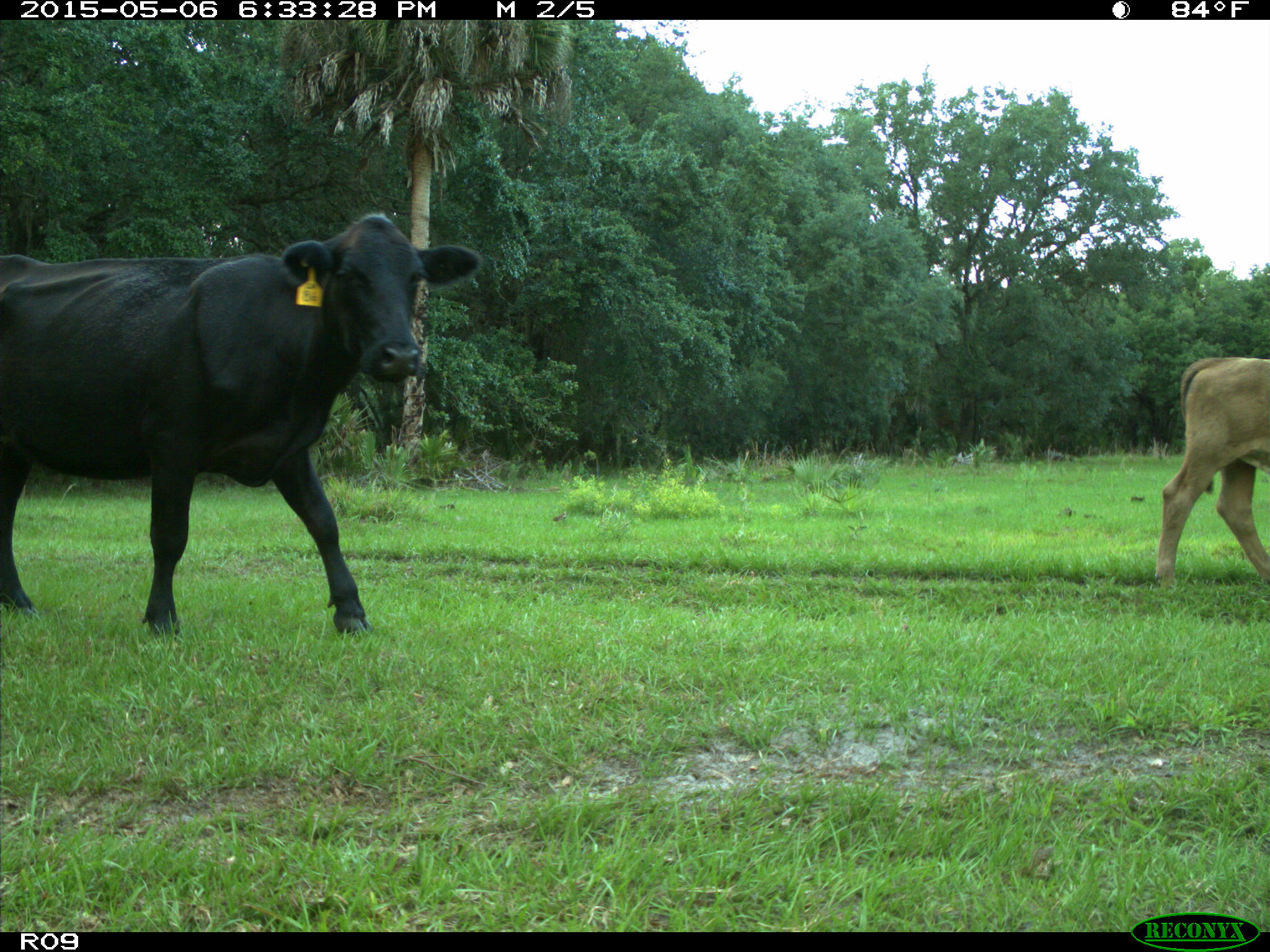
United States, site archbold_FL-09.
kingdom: Animalia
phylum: Chordata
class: Mammalia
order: Artiodactyla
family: Bovidae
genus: Bos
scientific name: Bos taurus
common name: domestic cow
Bos taurus (domestic cow).